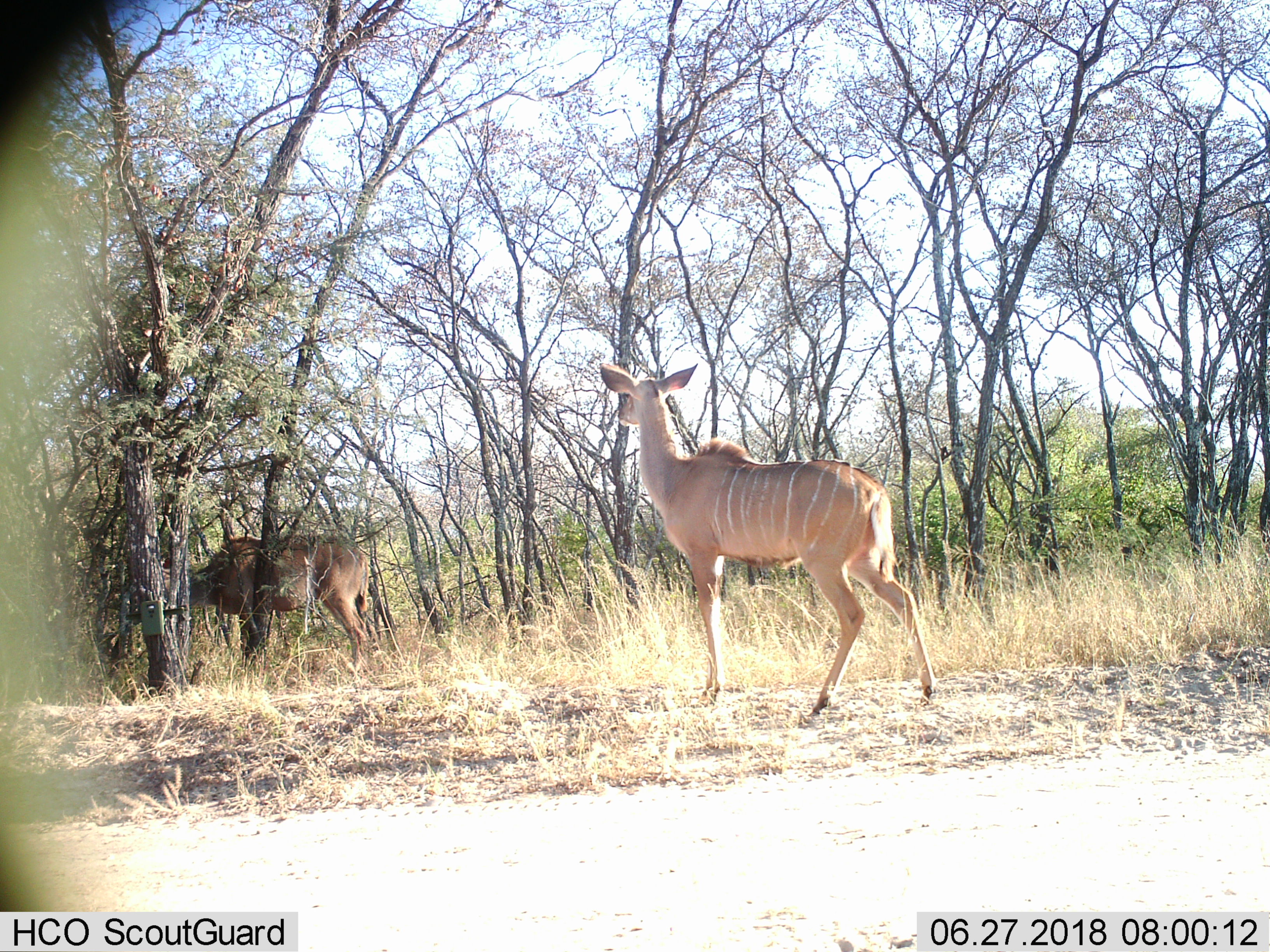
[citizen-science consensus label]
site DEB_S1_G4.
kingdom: Animalia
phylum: Chordata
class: Mammalia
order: Artiodactyla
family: Bovidae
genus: Tragelaphus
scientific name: Tragelaphus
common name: kudu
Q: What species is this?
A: Kudu (Tragelaphus).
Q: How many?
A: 2.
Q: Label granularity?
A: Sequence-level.